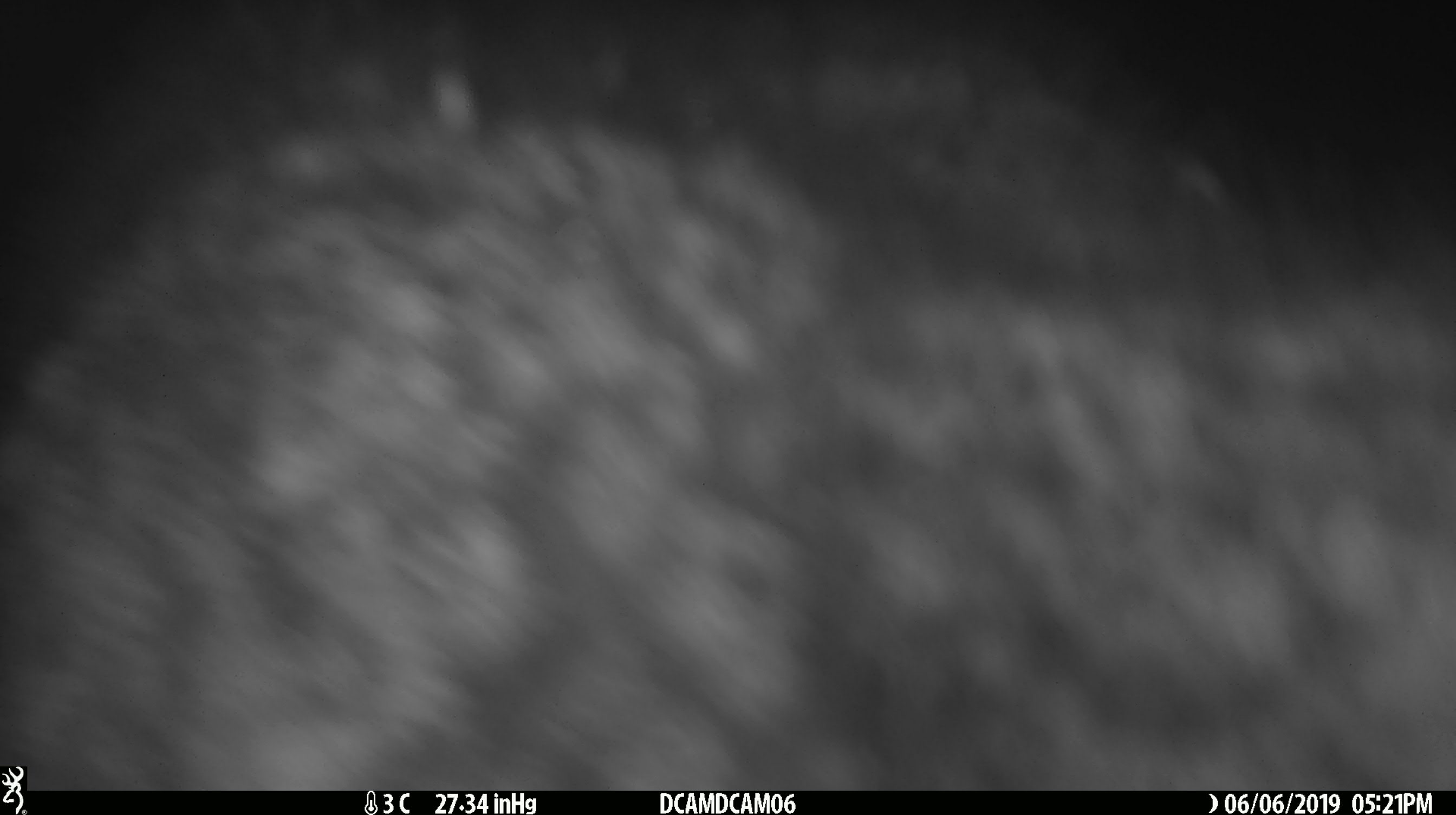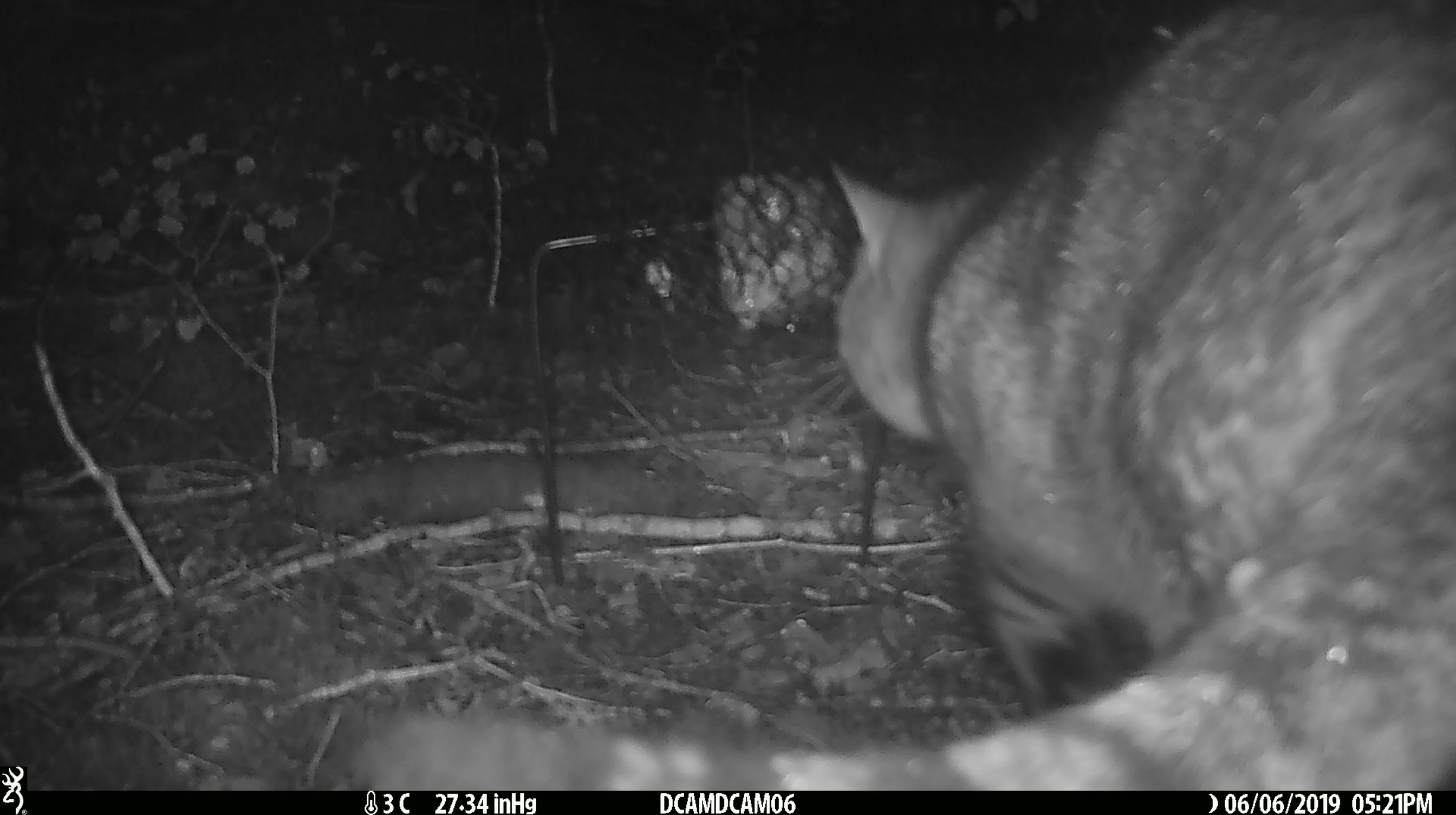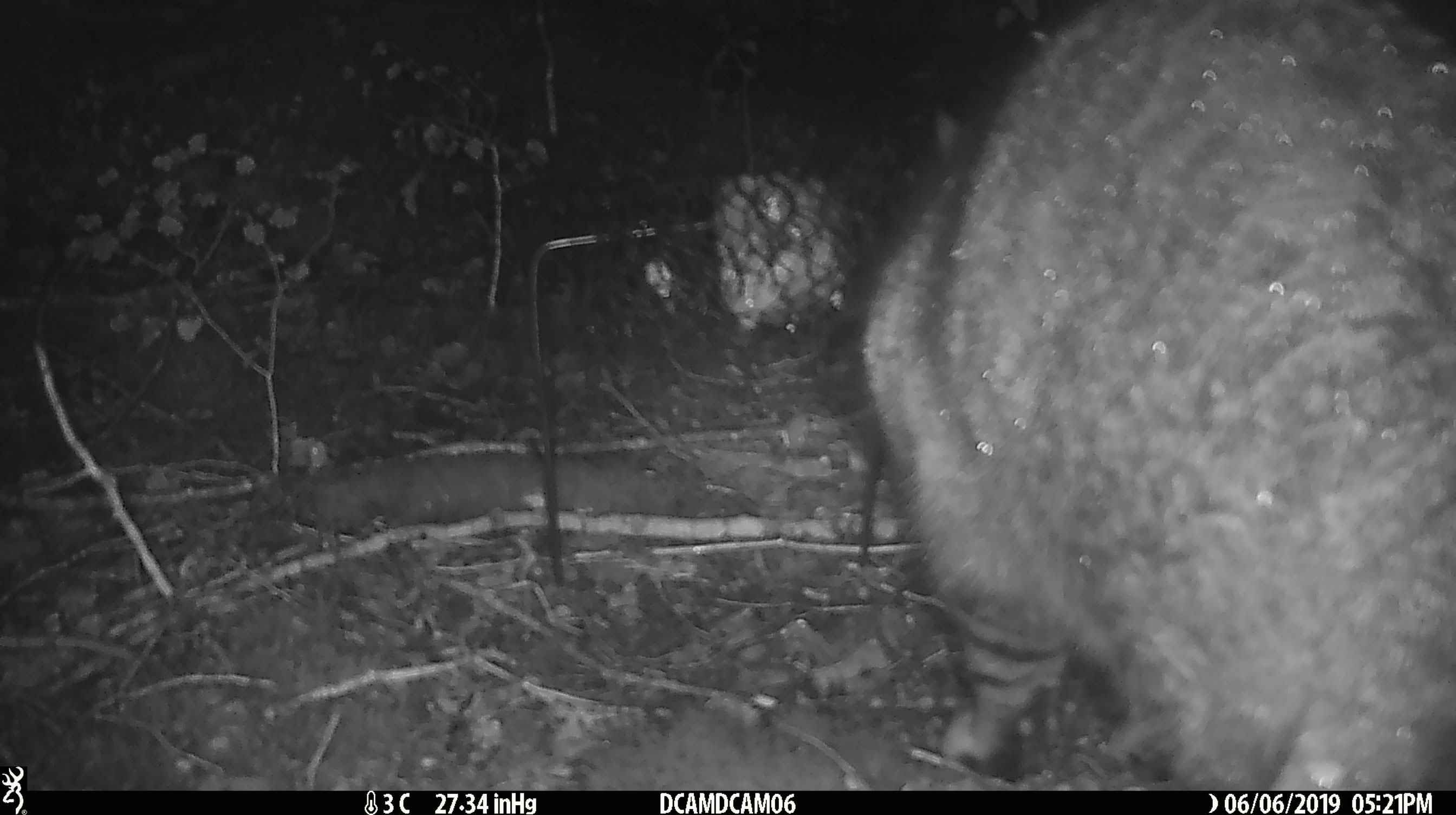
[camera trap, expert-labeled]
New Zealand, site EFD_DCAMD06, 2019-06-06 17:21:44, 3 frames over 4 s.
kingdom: Animalia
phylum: Chordata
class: Mammalia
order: Carnivora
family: Felidae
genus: Felis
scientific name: Felis catus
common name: domestic cat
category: cat